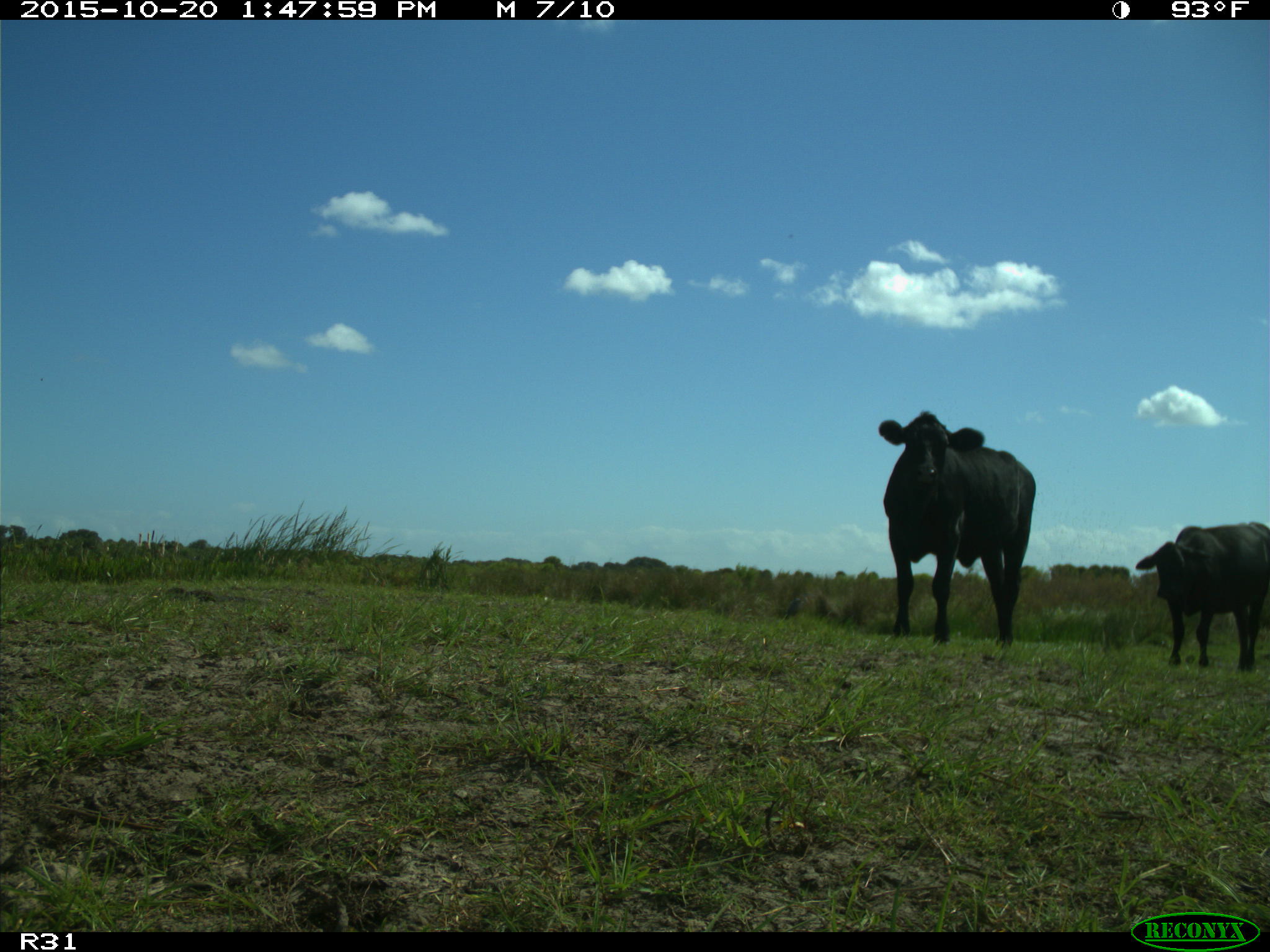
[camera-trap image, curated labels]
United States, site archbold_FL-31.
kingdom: Animalia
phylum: Chordata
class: Mammalia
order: Artiodactyla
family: Bovidae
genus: Bos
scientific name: Bos taurus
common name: domestic cow